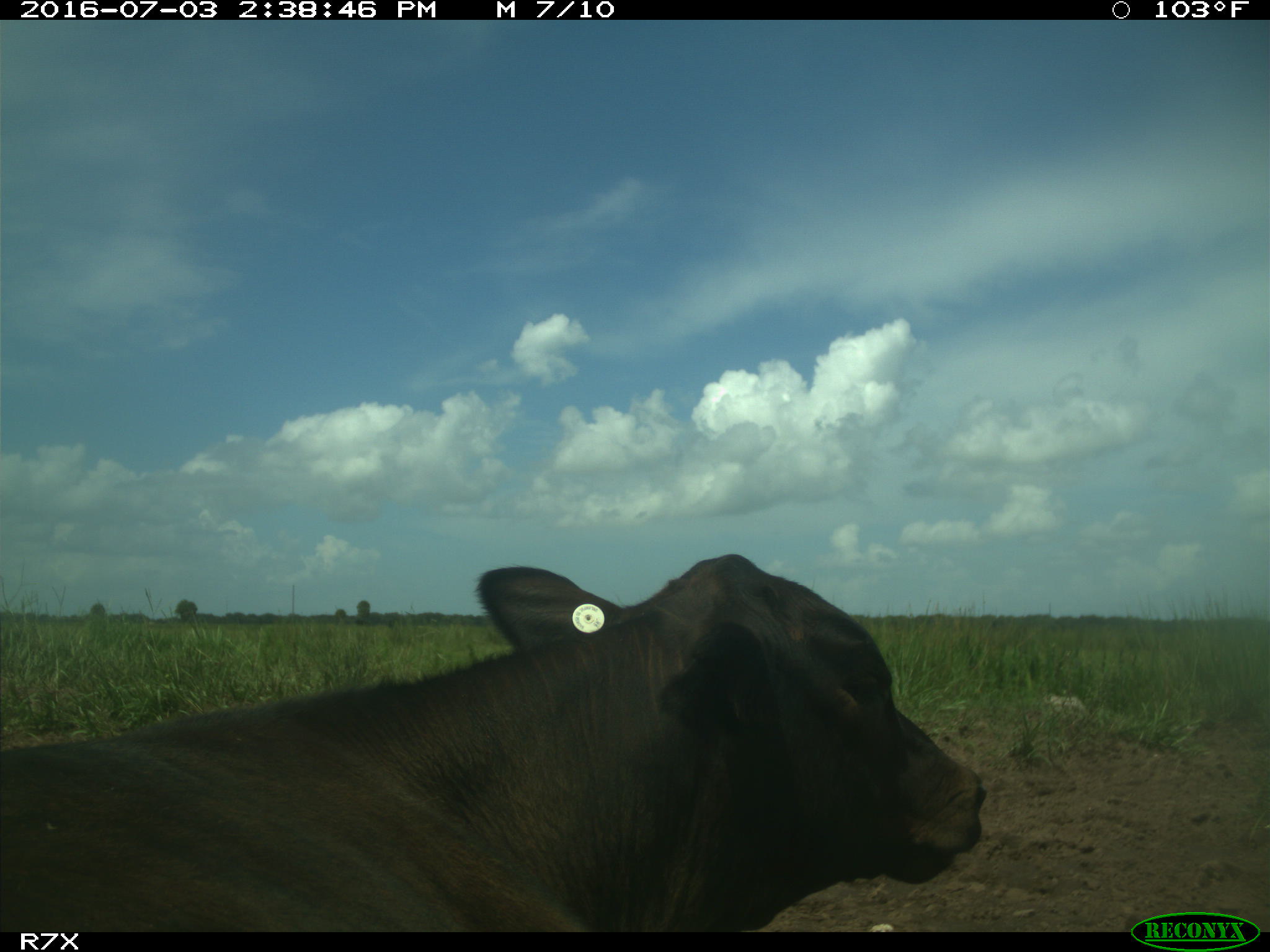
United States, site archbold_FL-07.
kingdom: Animalia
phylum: Chordata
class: Mammalia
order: Artiodactyla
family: Bovidae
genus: Bos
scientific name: Bos taurus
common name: domestic cow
Bos taurus (domestic cow).